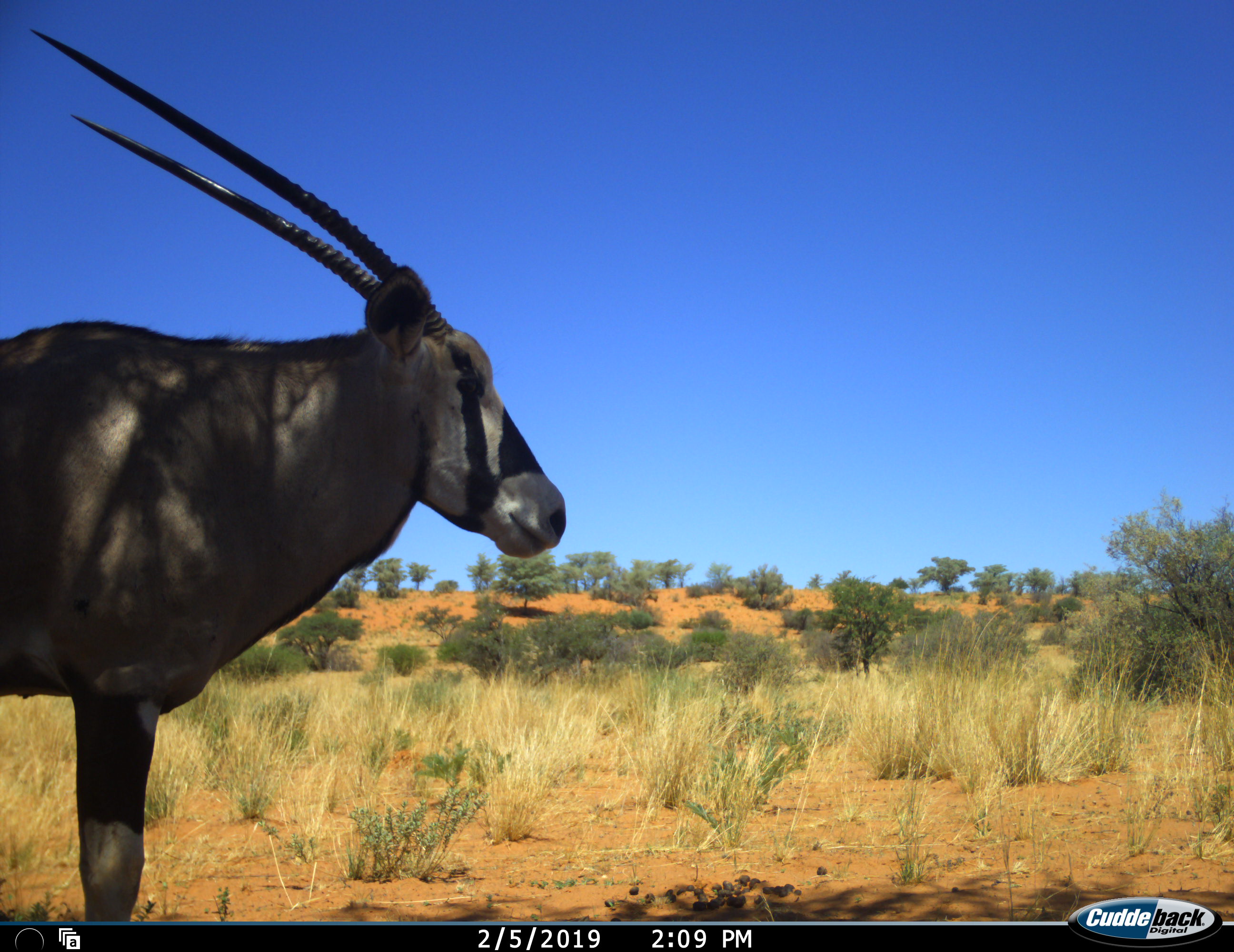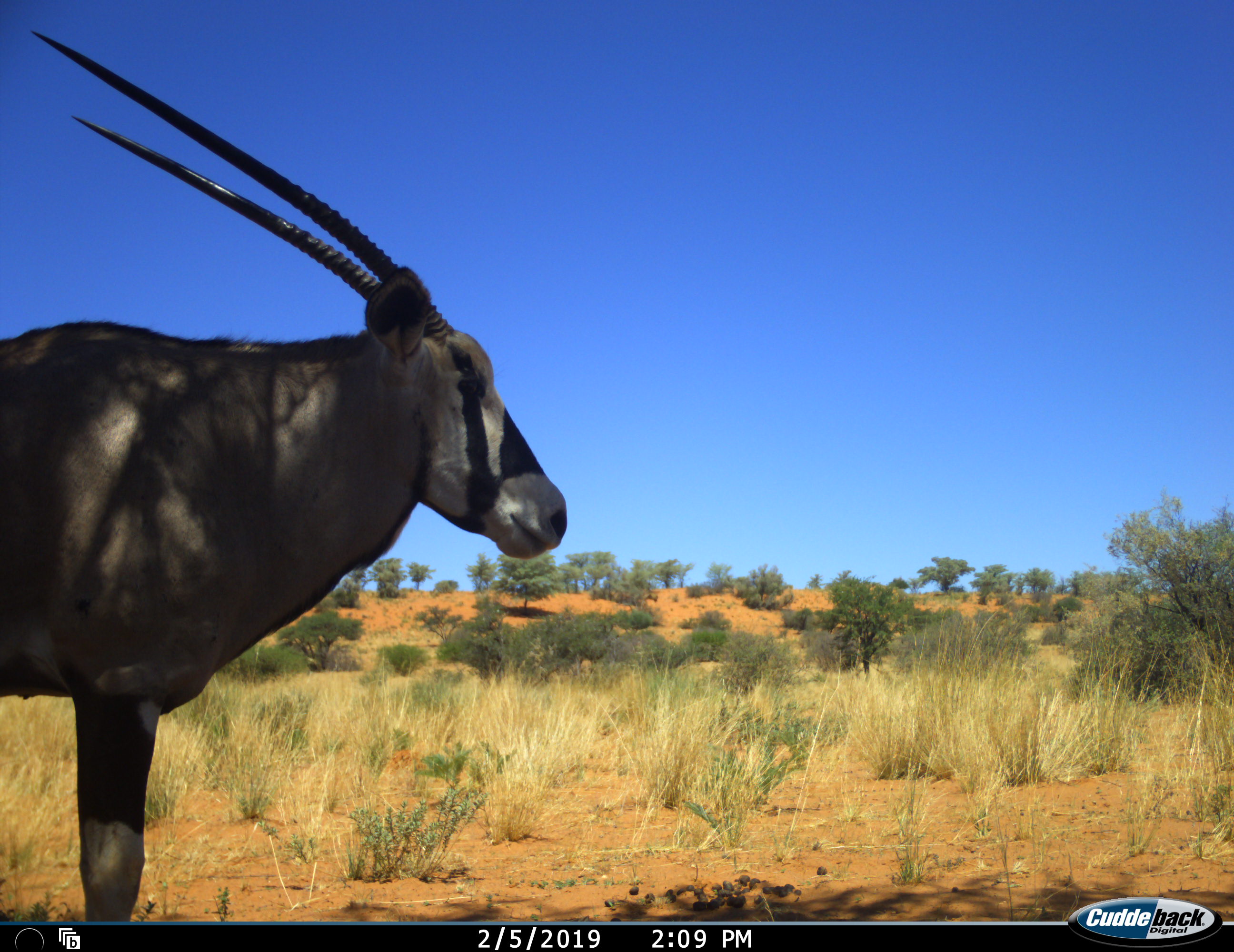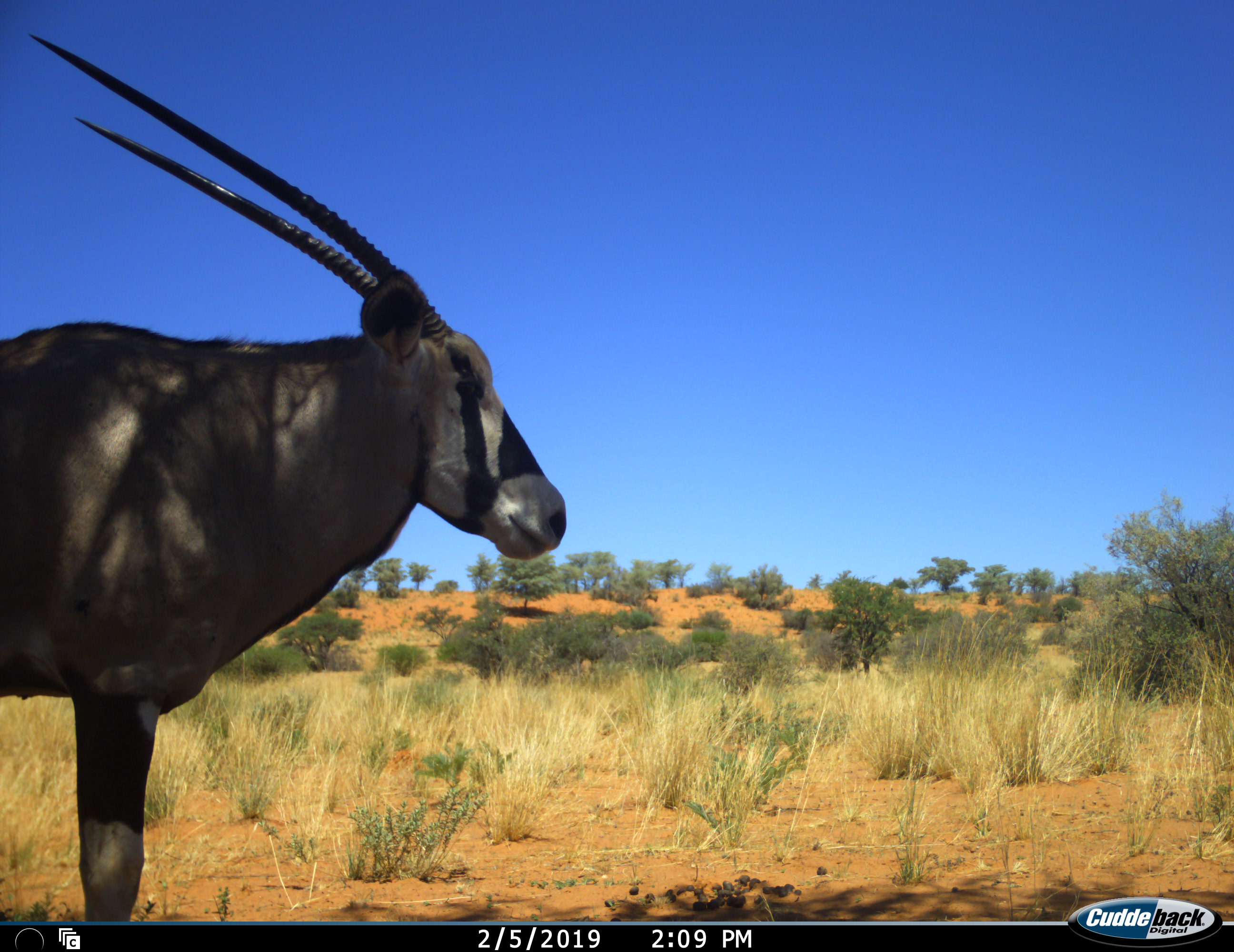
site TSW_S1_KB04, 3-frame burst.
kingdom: Animalia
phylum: Chordata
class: Mammalia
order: Artiodactyla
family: Bovidae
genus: Oryx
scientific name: Oryx gazella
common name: gemsbok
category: oryx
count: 1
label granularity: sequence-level